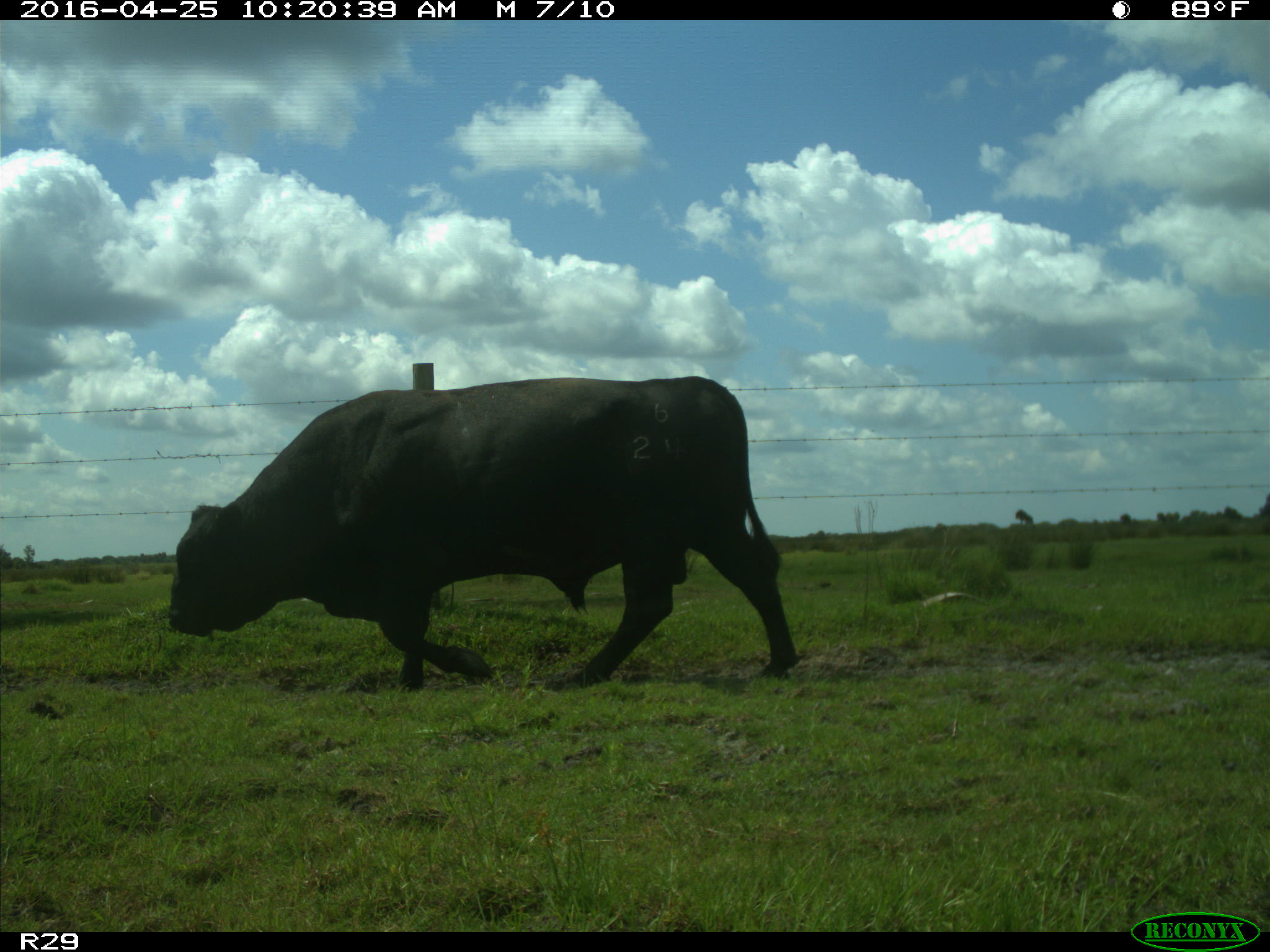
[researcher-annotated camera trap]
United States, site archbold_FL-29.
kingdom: Animalia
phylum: Chordata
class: Mammalia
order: Artiodactyla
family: Bovidae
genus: Bos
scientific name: Bos taurus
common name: domestic cow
Bos taurus (domestic cow).